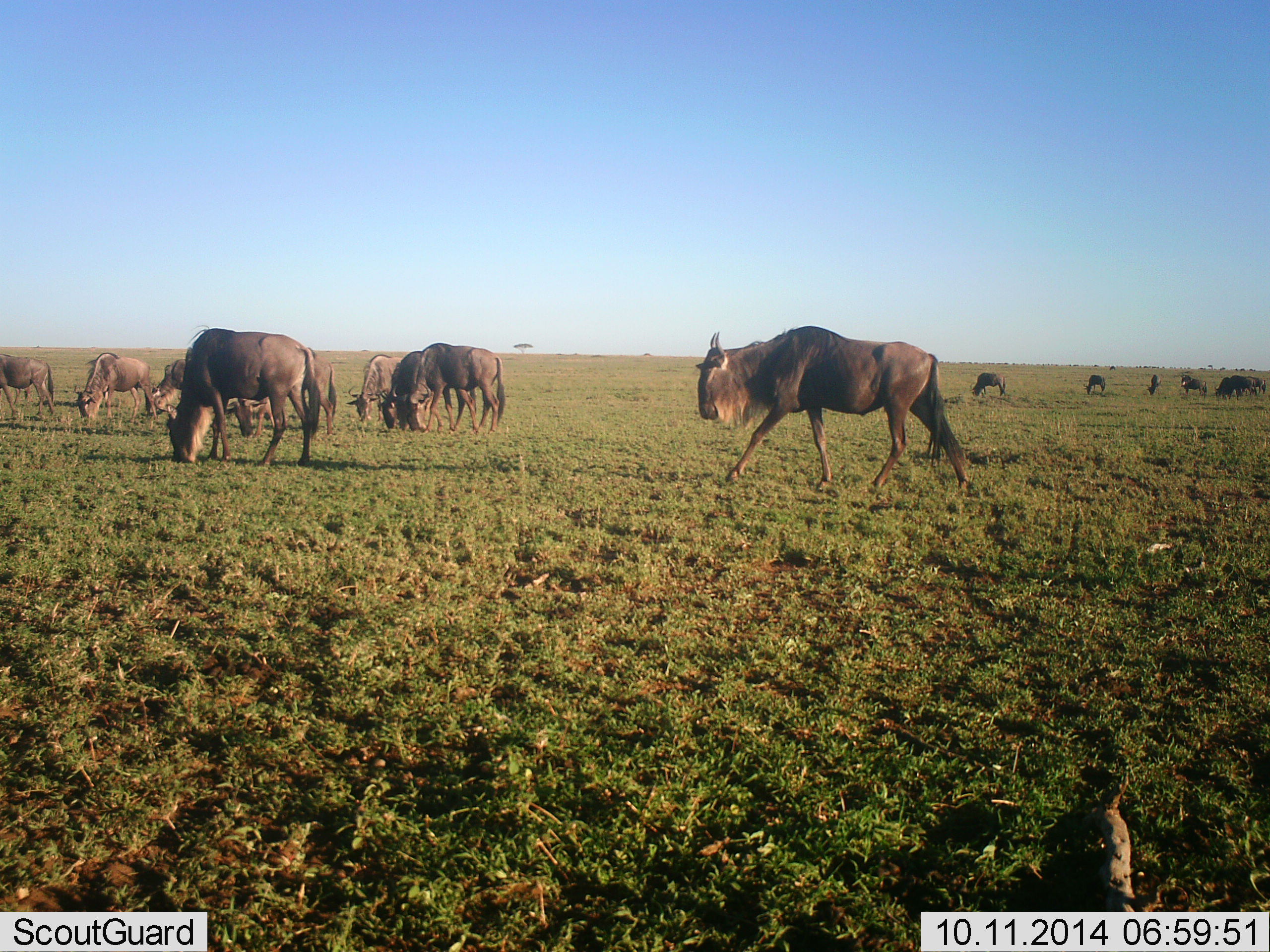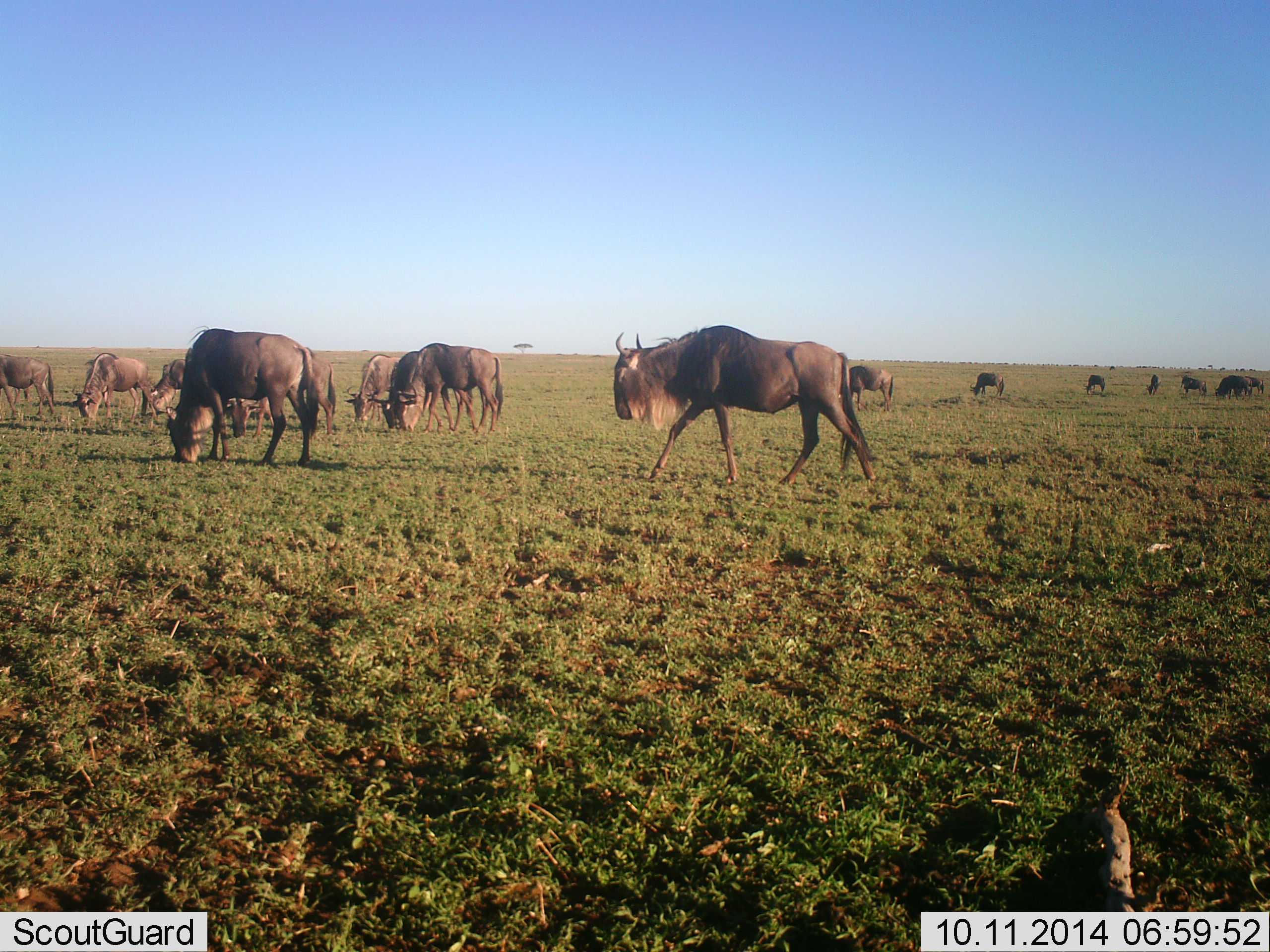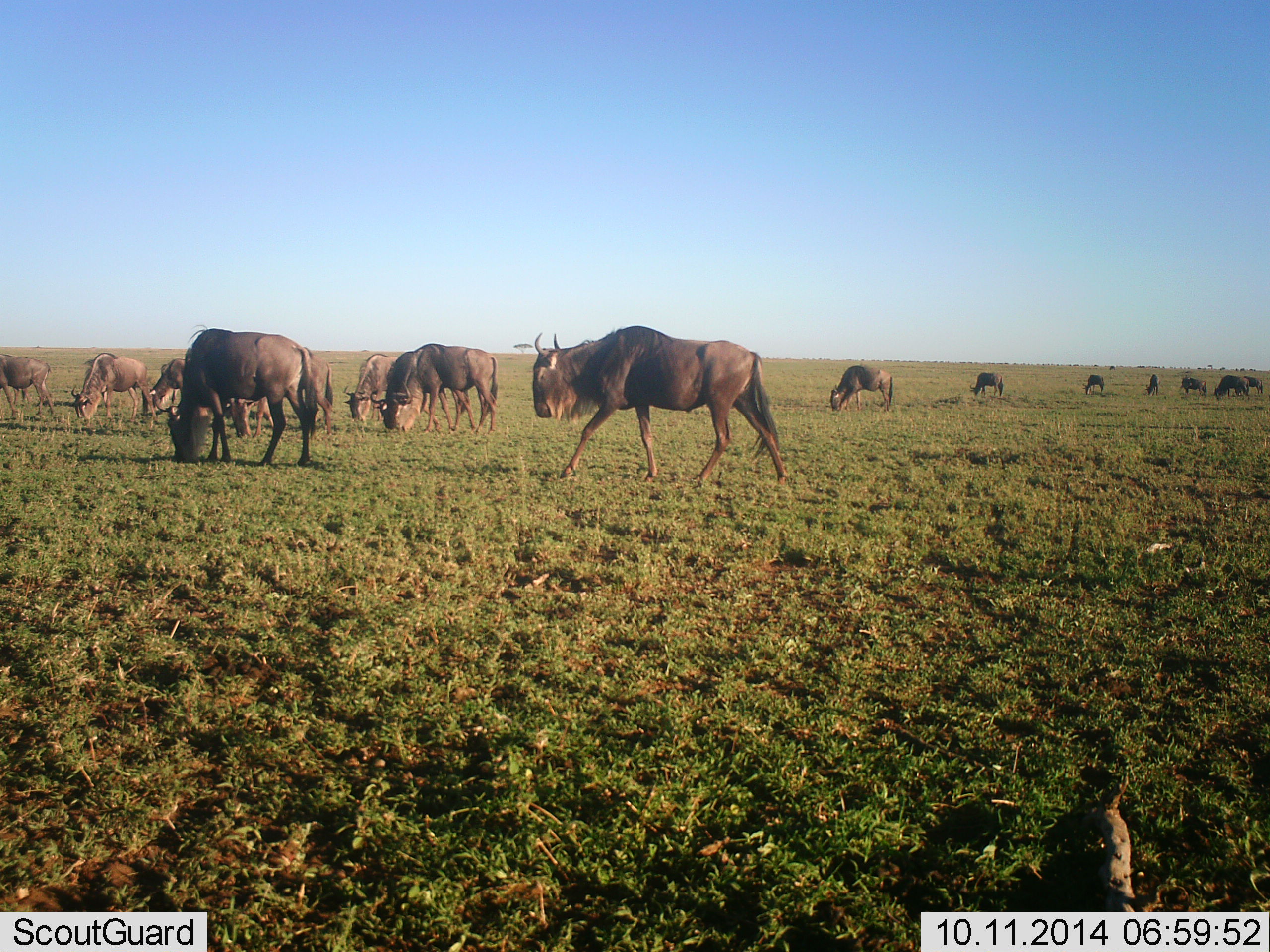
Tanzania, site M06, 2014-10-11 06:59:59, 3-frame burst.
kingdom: Animalia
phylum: Chordata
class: Mammalia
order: Artiodactyla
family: Bovidae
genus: Connochaetes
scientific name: Connochaetes taurinus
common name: blue wildebeest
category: wildebeest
Wildebeest (blue wildebeest) (Connochaetes taurinus), count 11-50. Behavior (volunteer vote fractions): standing 30%, resting 0%, moving 60%, interacting 0%. Young present (vote fraction): 0%. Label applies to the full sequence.